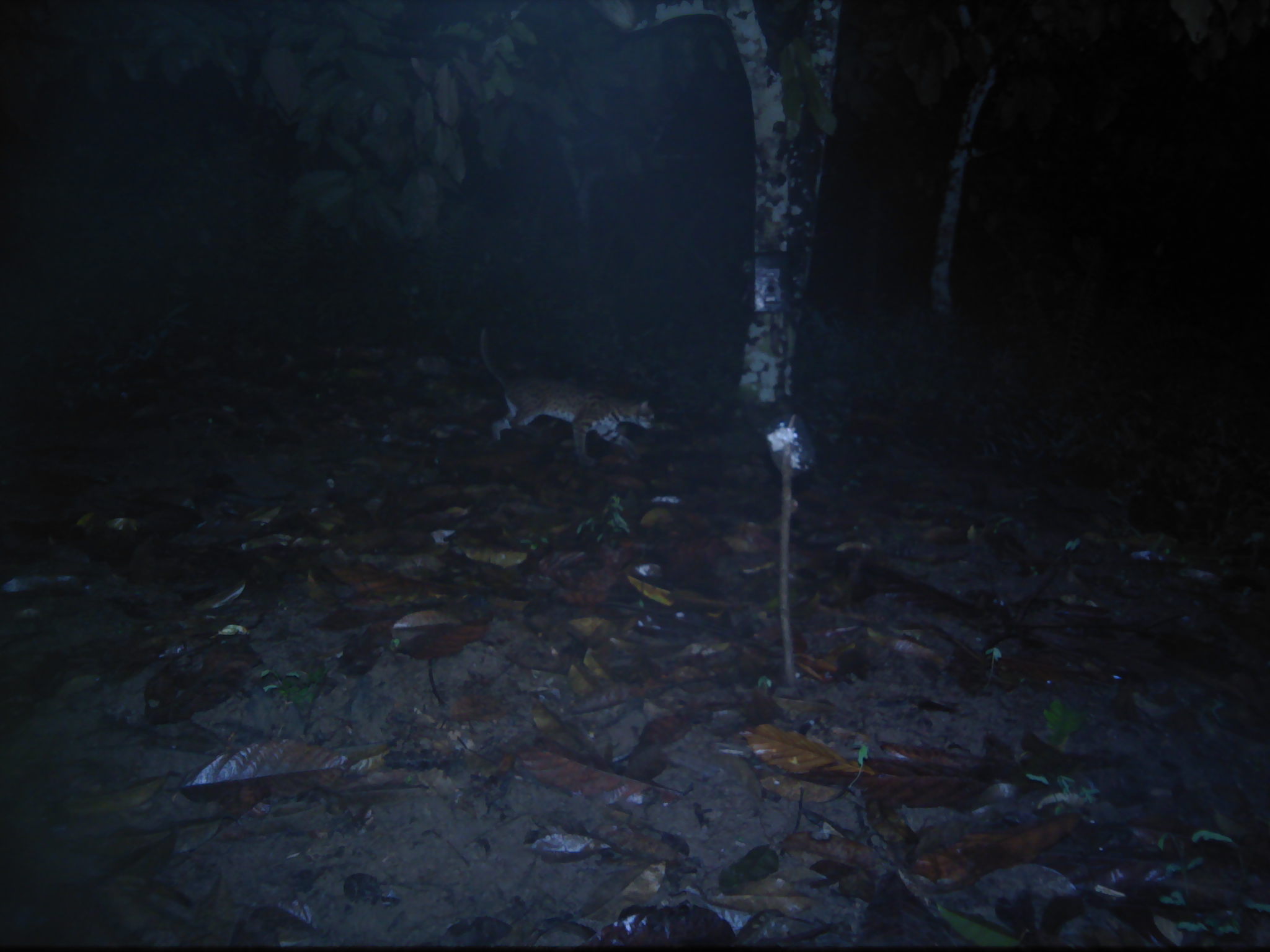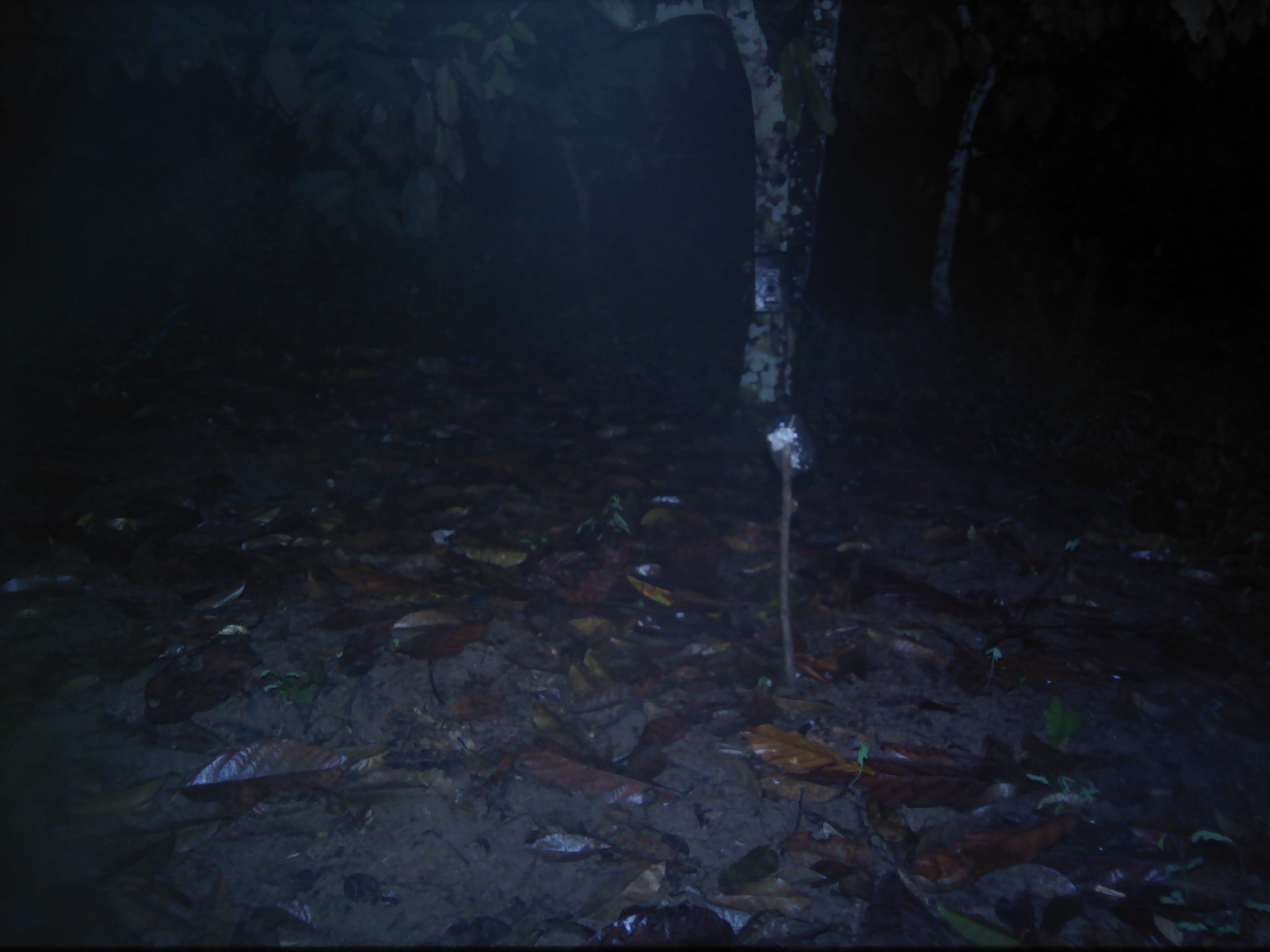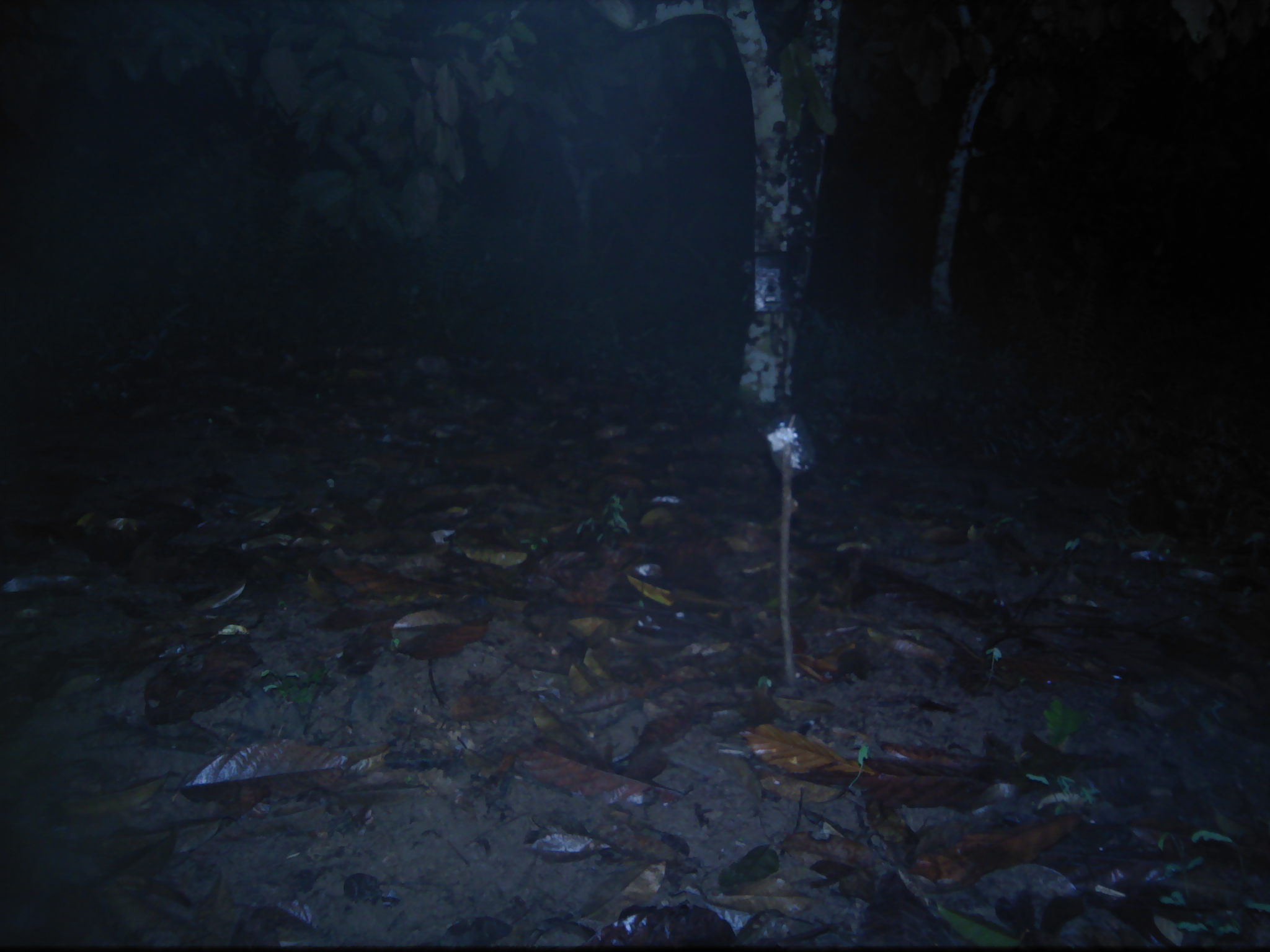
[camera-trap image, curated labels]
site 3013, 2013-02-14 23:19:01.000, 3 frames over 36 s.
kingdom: Animalia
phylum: Chordata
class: Mammalia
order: Carnivora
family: Felidae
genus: Prionailurus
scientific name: Prionailurus bengalensis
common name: mainland leopard cat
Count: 1.